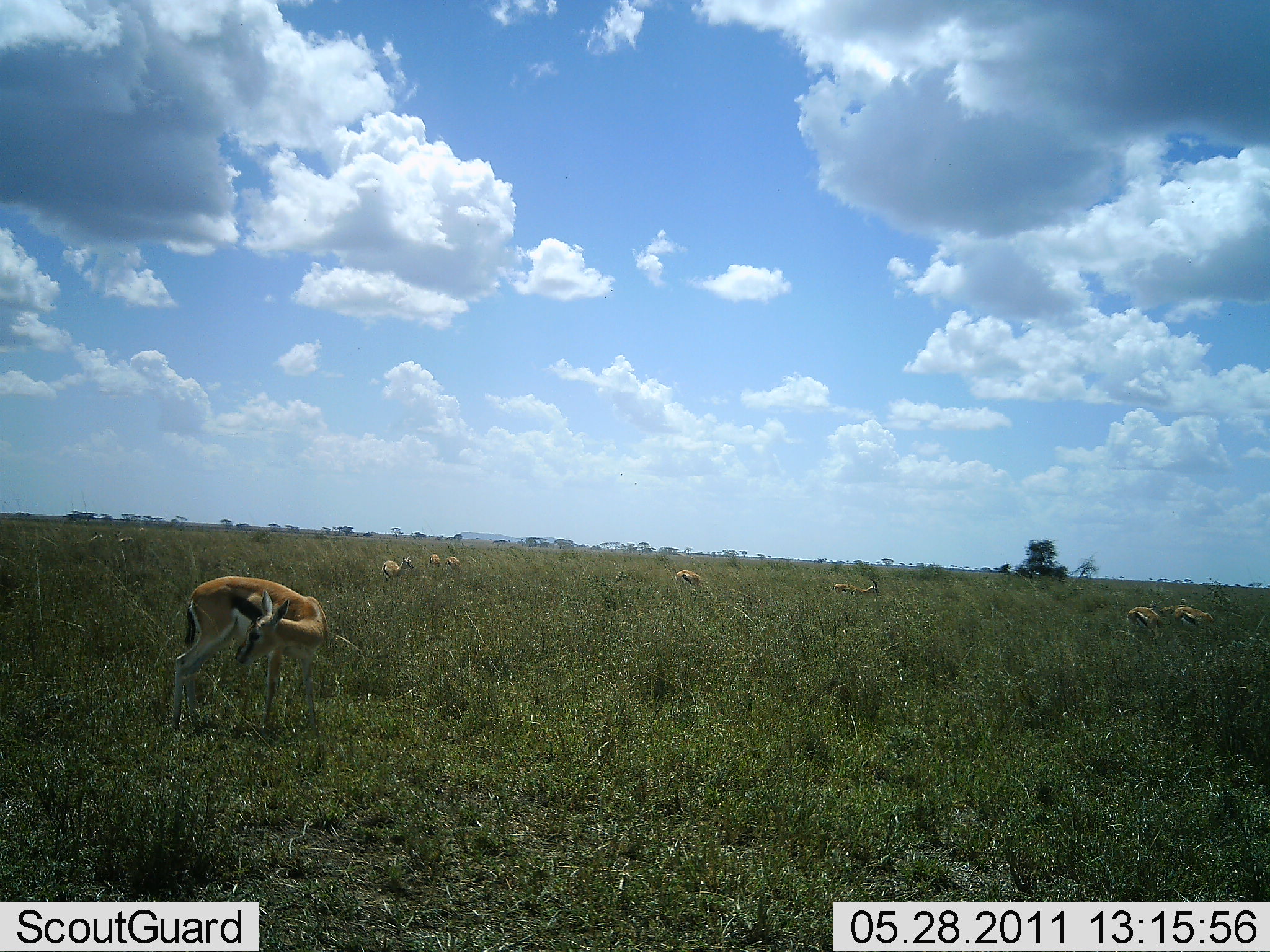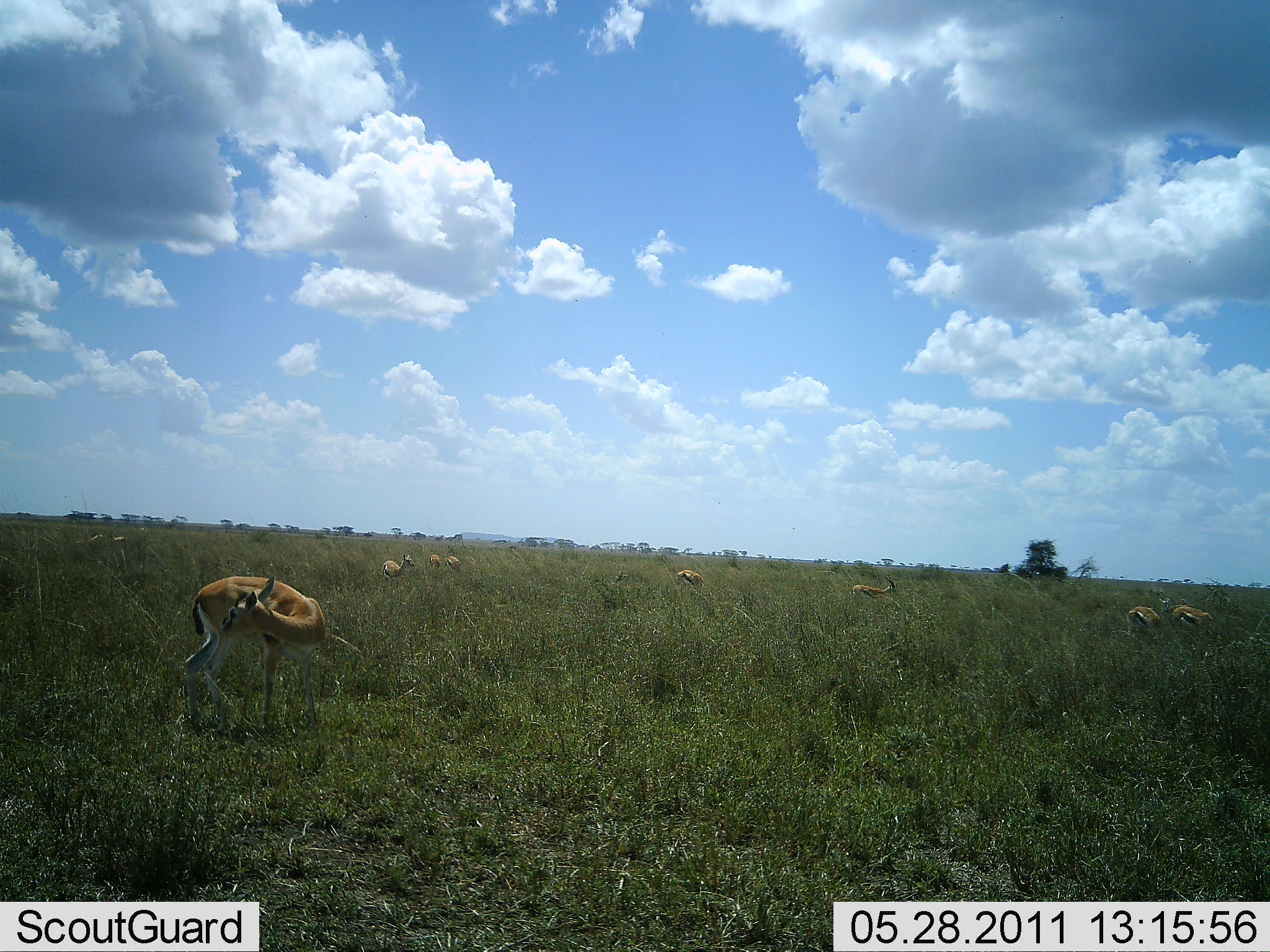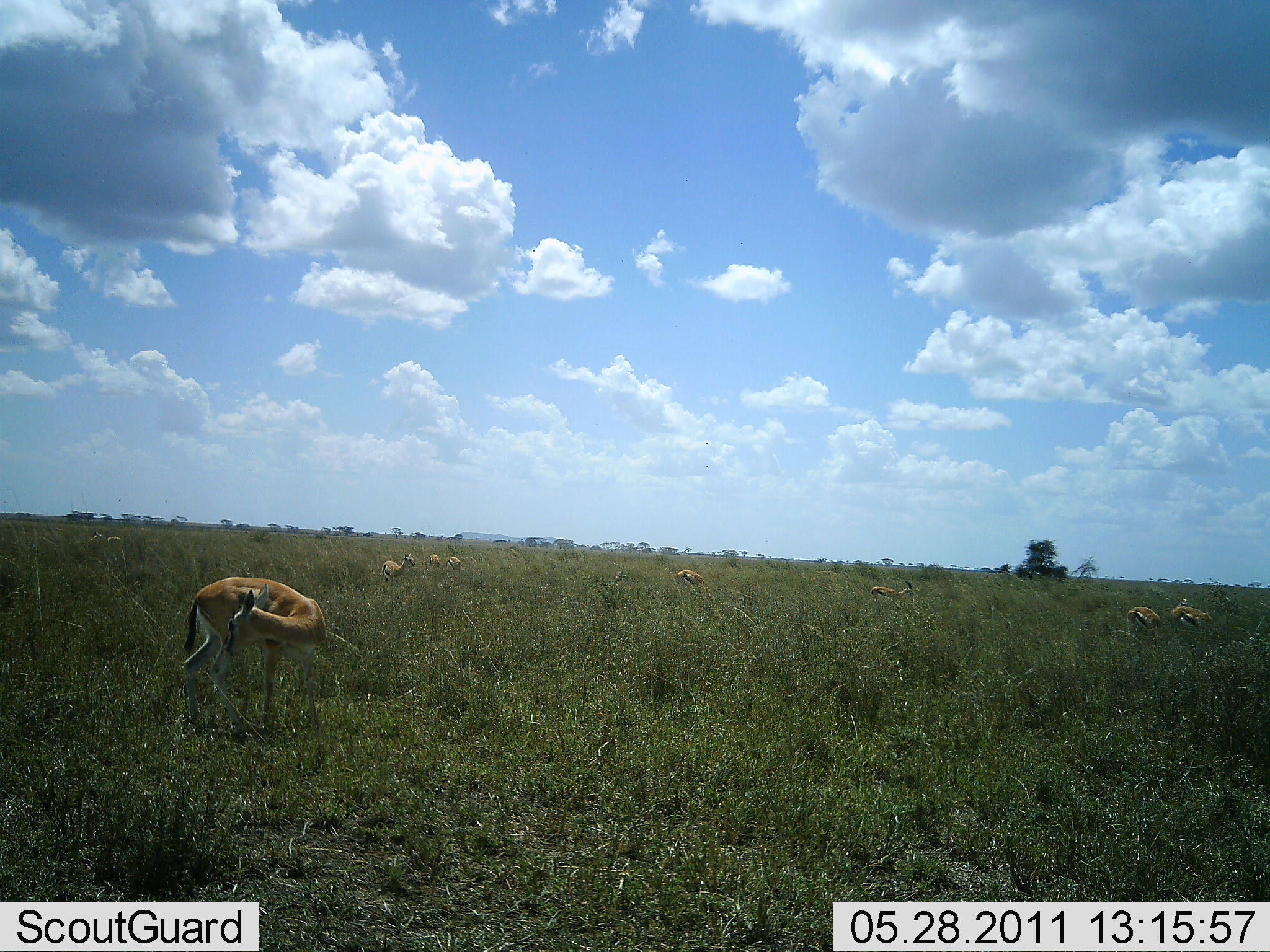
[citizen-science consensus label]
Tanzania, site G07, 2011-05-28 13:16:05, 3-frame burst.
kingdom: Animalia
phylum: Chordata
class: Mammalia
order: Artiodactyla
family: Bovidae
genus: Eudorcas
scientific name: Eudorcas thomsonii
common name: thomson's gazelle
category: gazellethomsons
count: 10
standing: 85%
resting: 8%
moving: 23%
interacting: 0%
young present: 0%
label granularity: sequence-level